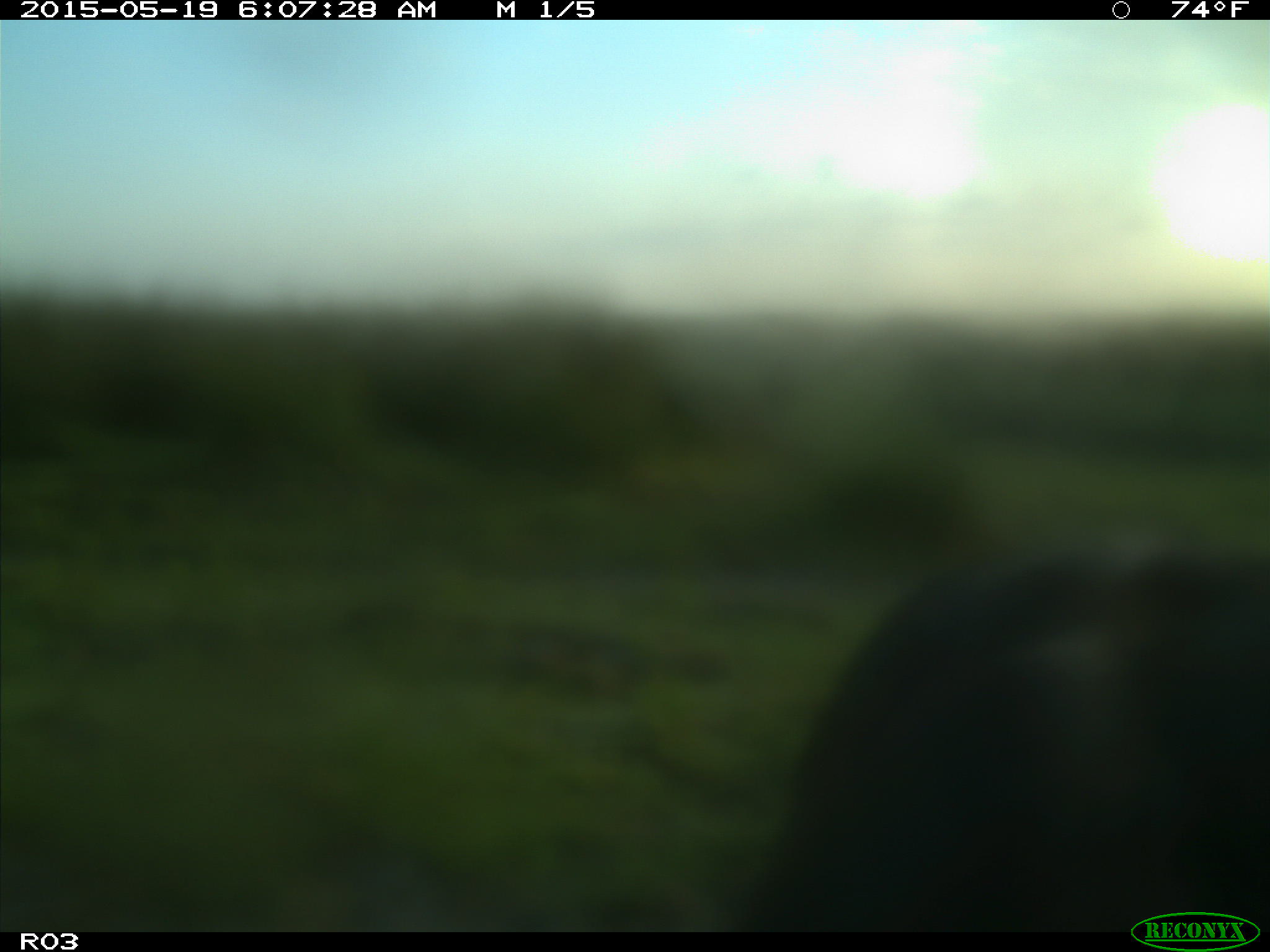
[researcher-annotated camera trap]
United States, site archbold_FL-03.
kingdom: Animalia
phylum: Chordata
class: Mammalia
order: Artiodactyla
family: Bovidae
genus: Bos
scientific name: Bos taurus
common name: domestic cow